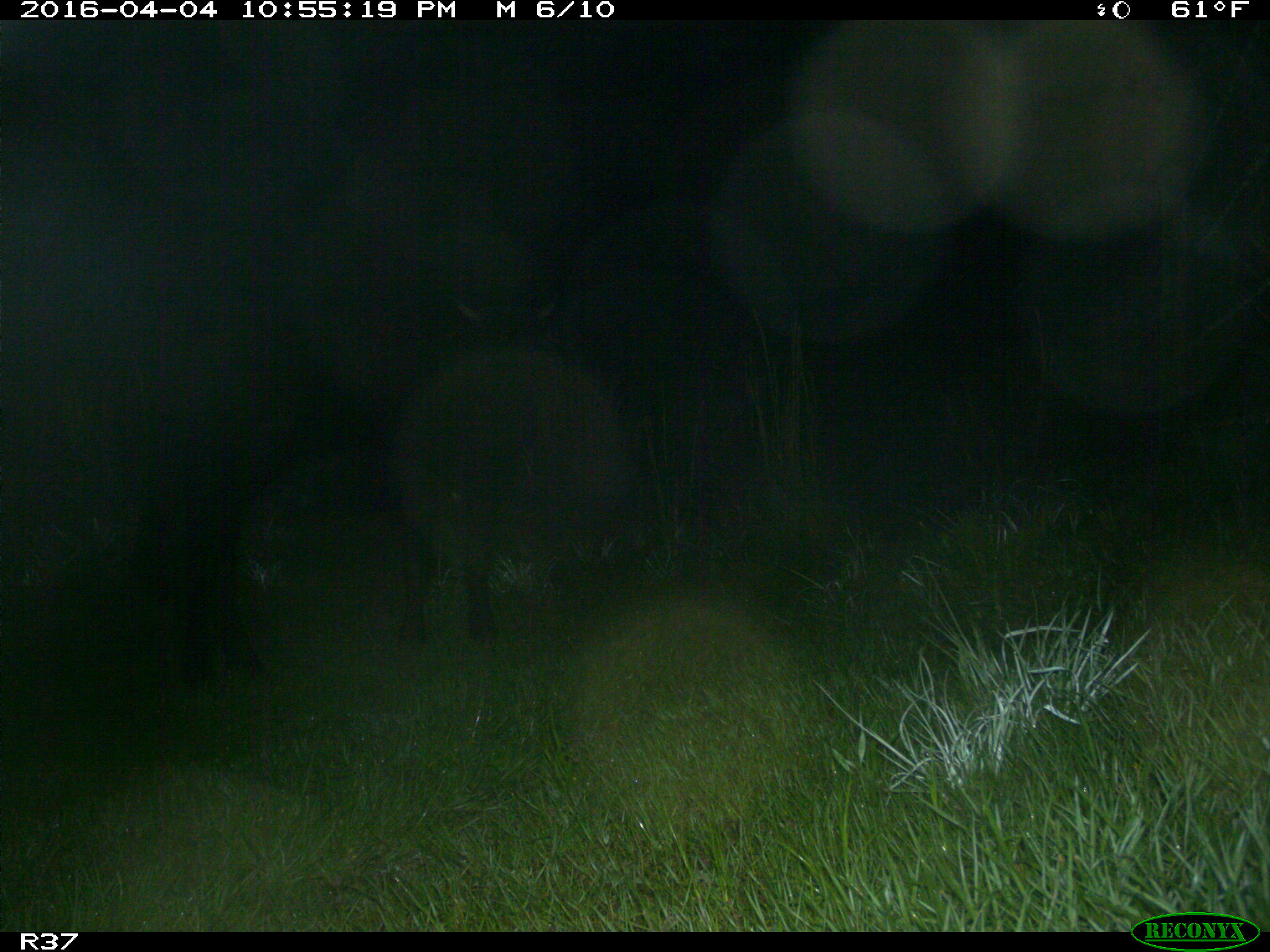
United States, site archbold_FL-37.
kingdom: Animalia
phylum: Chordata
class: Mammalia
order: Artiodactyla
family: Bovidae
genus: Bos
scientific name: Bos taurus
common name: domestic cow